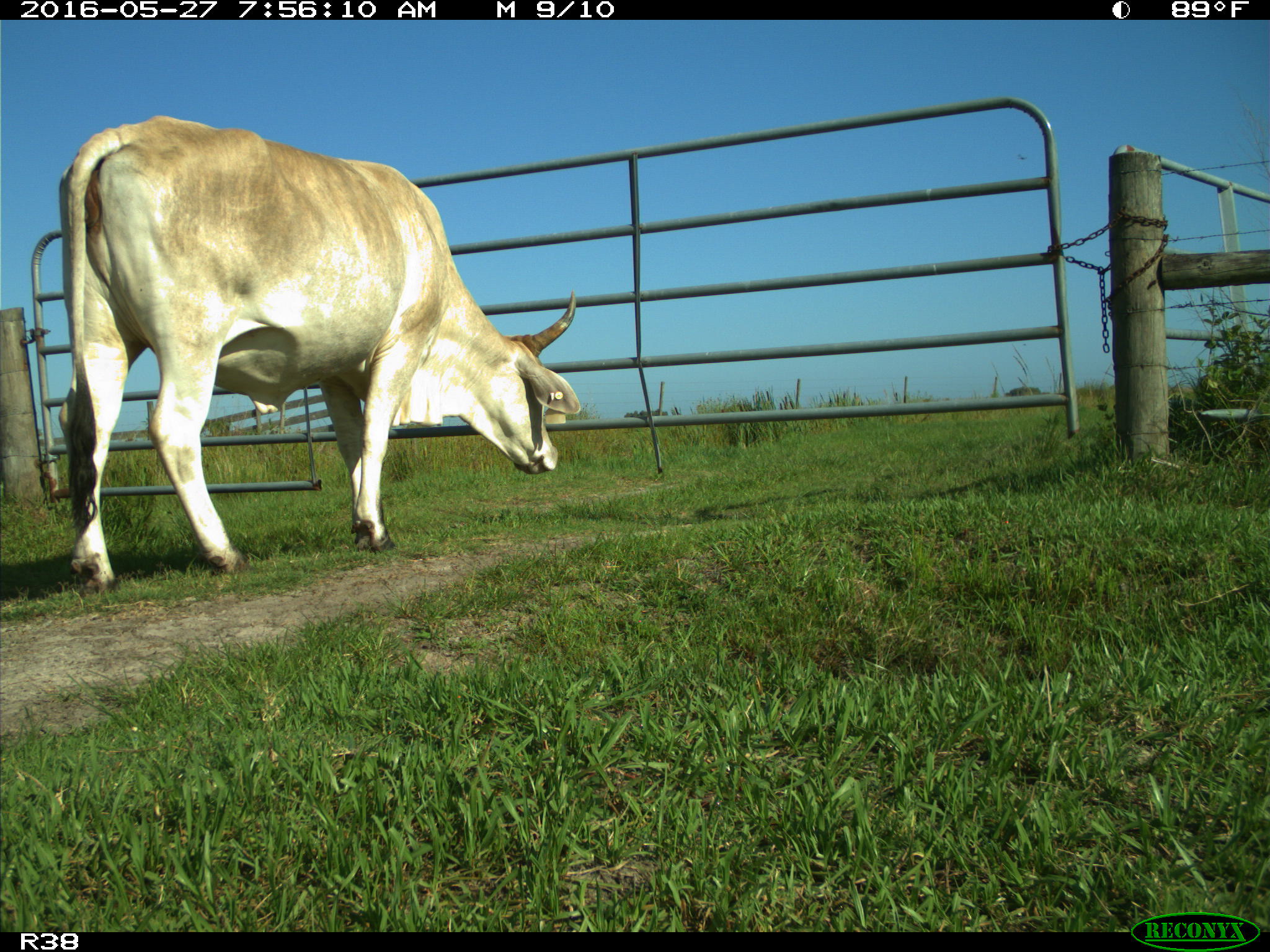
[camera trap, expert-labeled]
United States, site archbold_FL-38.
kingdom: Animalia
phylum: Chordata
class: Mammalia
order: Artiodactyla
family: Bovidae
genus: Bos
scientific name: Bos taurus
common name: domestic cow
Bos taurus (domestic cow).